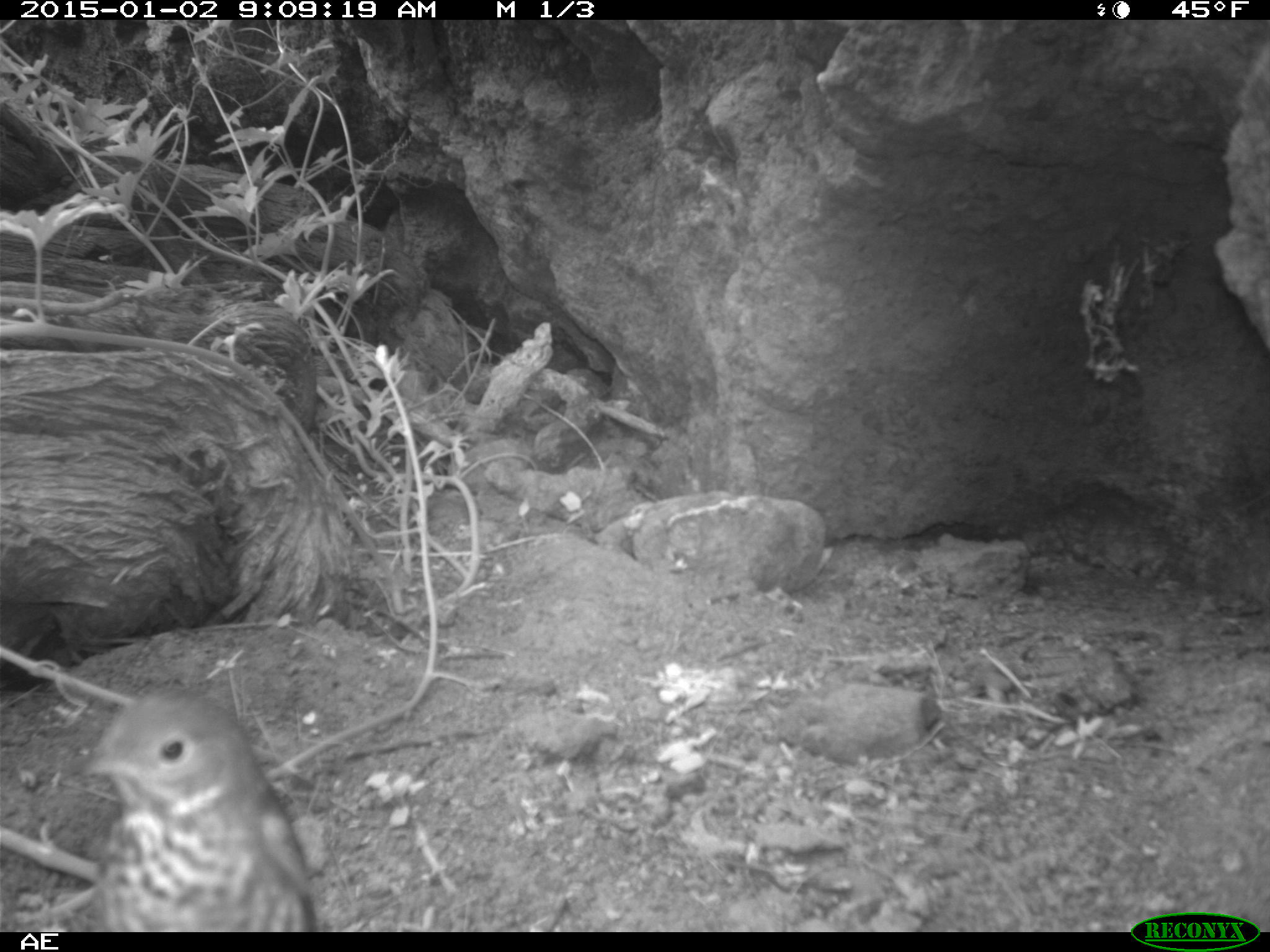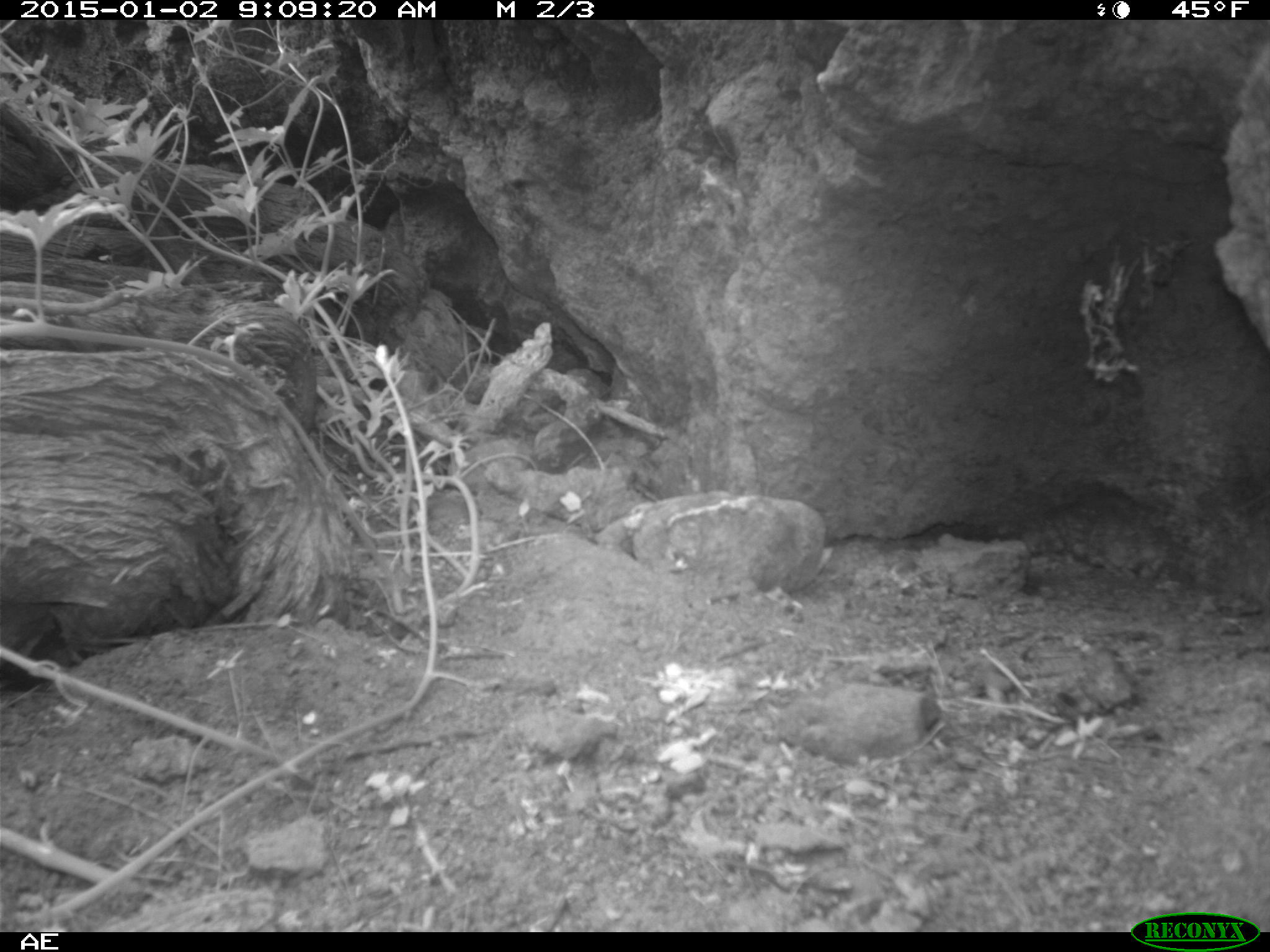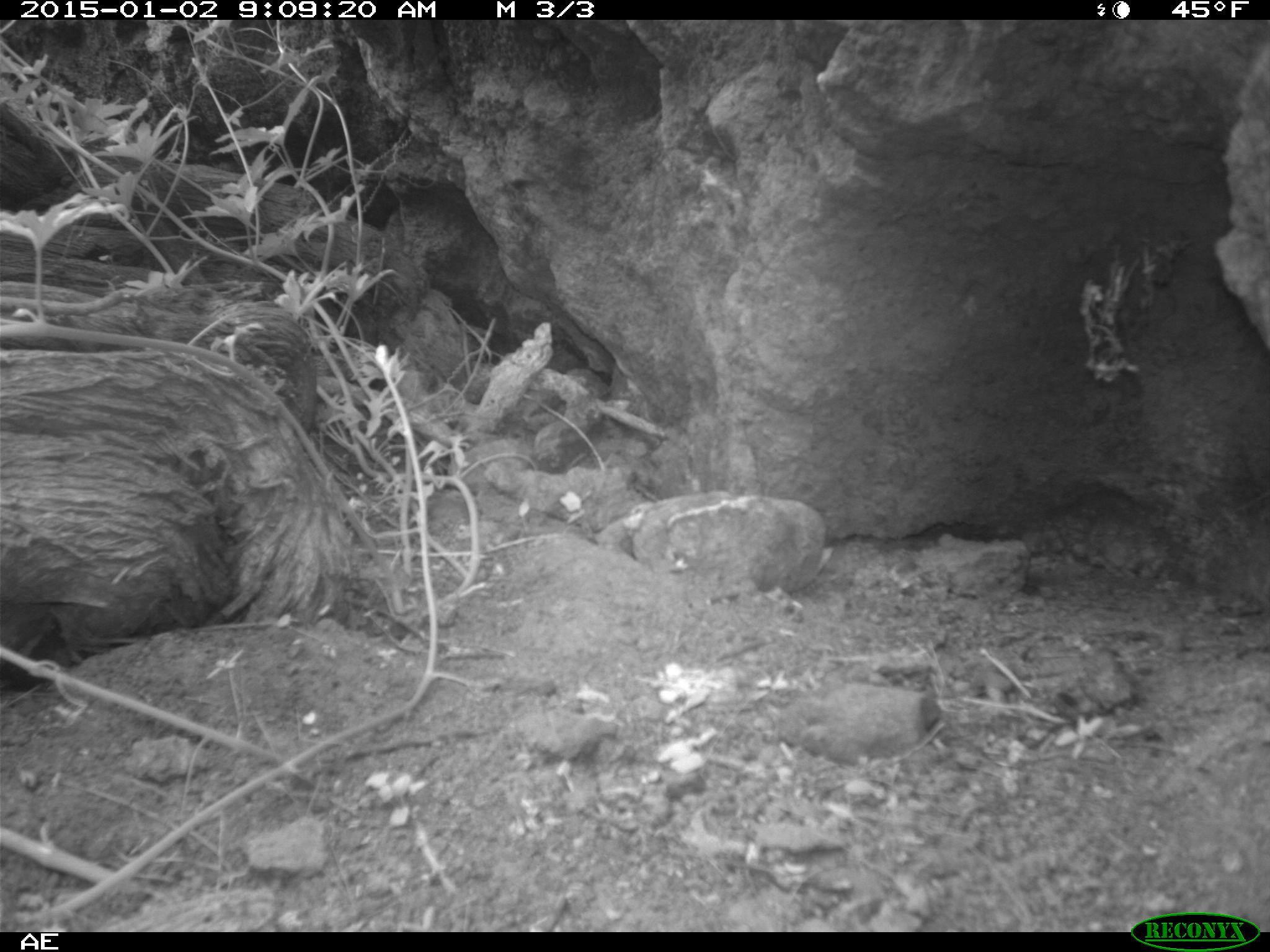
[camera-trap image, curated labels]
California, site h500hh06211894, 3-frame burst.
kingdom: Animalia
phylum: Chordata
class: Aves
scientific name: Aves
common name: bird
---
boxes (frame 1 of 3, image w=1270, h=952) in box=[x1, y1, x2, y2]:
bird: box=[56, 681, 319, 928]